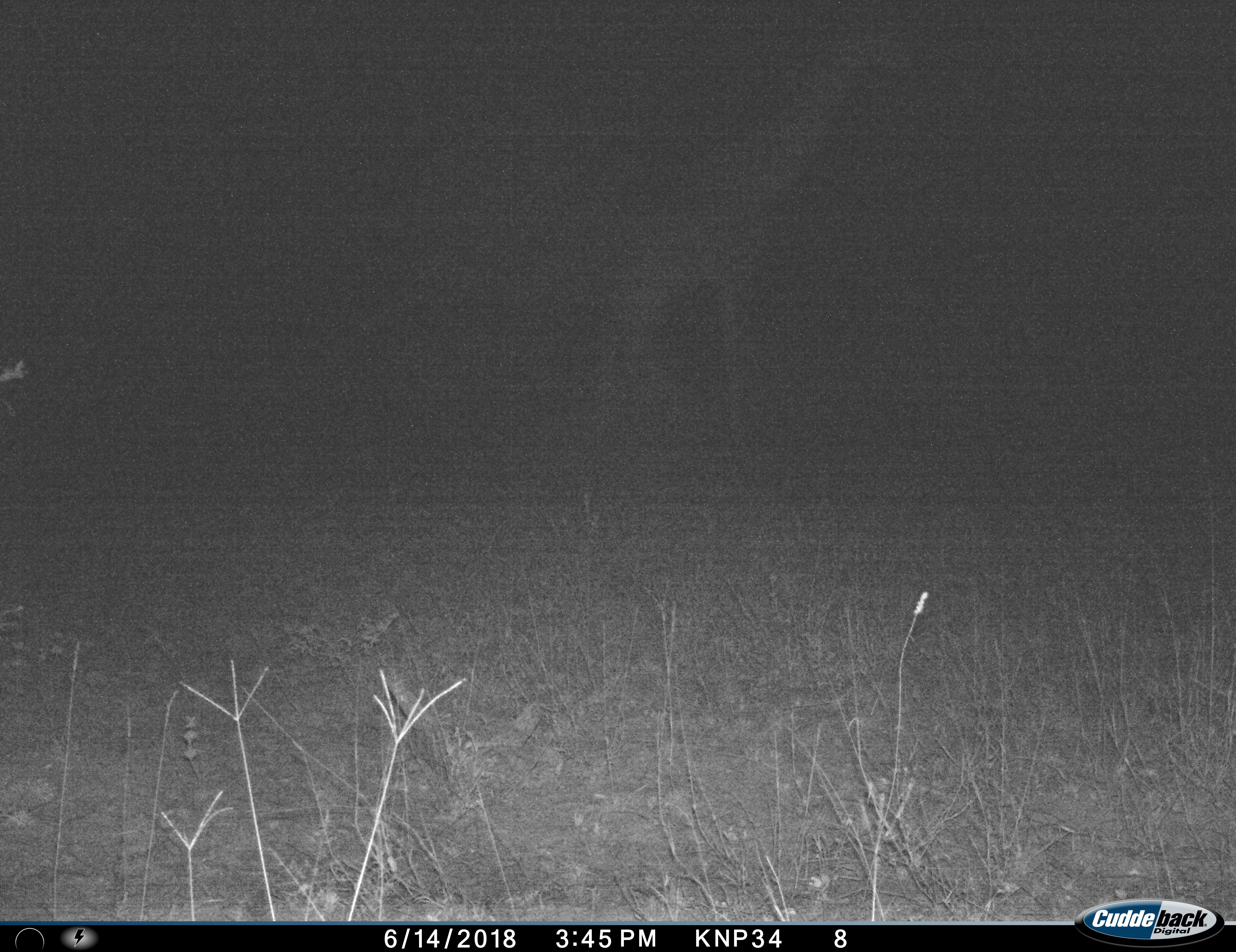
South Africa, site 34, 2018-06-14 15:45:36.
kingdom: Animalia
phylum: Chordata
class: Mammalia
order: Artiodactyla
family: Giraffidae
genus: Giraffa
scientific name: Giraffa camelopardalis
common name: giraffe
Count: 1.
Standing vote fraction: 80%.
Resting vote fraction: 0%.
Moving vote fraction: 20%.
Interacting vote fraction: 0%.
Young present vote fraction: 0%.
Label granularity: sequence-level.